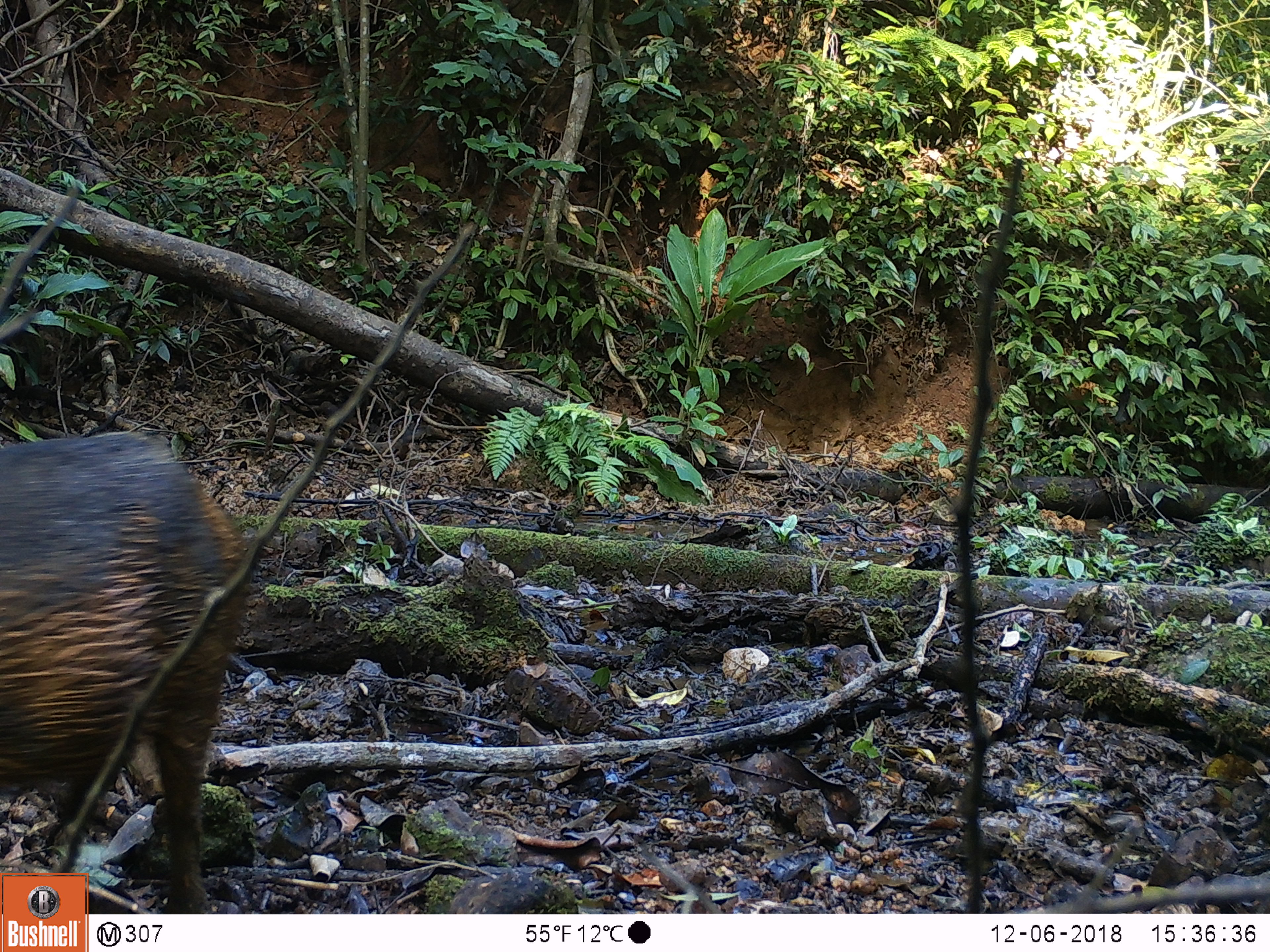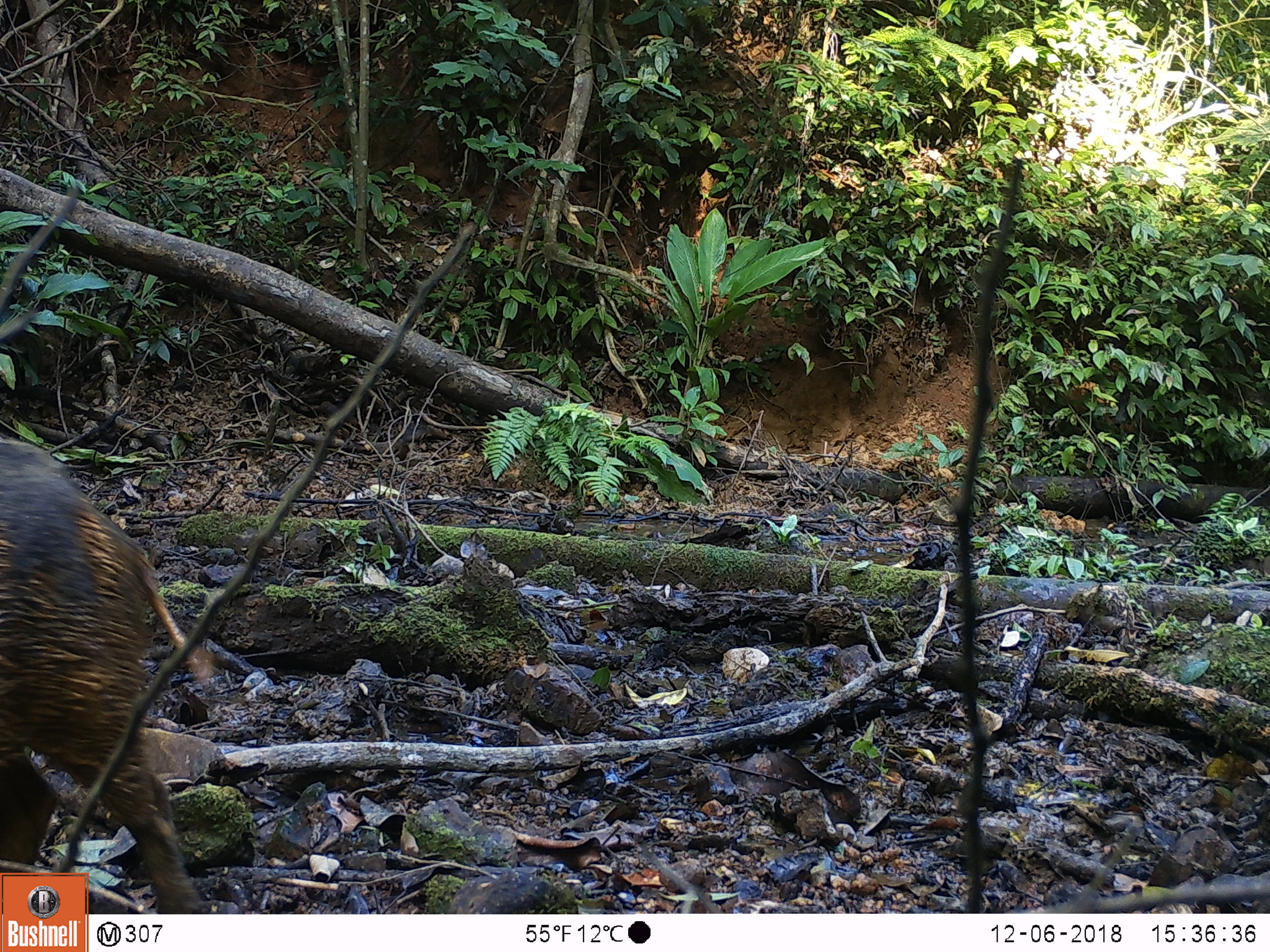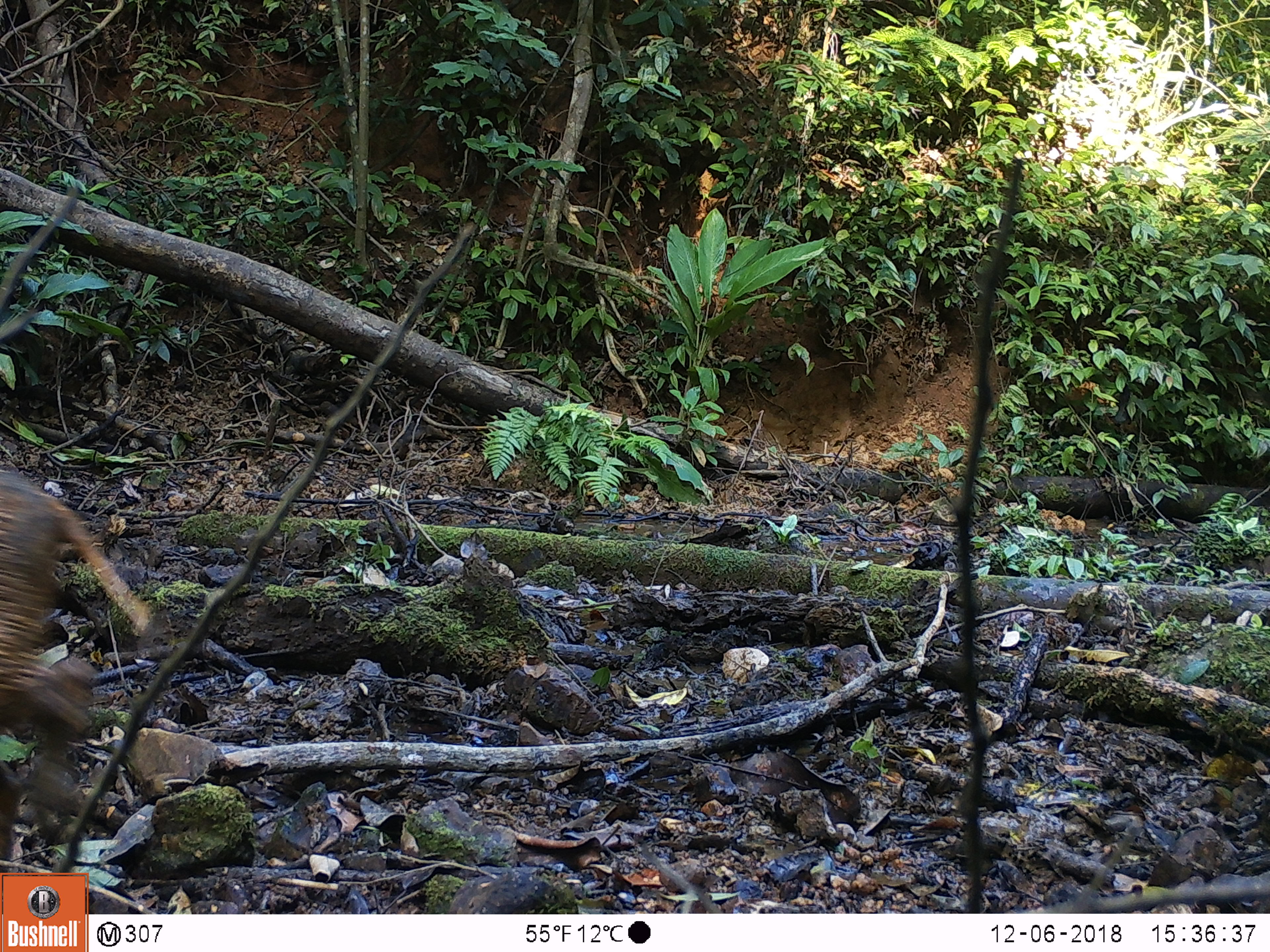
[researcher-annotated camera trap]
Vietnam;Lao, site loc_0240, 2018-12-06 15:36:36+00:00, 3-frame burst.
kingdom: Animalia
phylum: Chordata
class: Mammalia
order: Artiodactyla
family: Suidae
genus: Sus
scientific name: Sus scrofa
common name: eurasian wild pig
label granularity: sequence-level